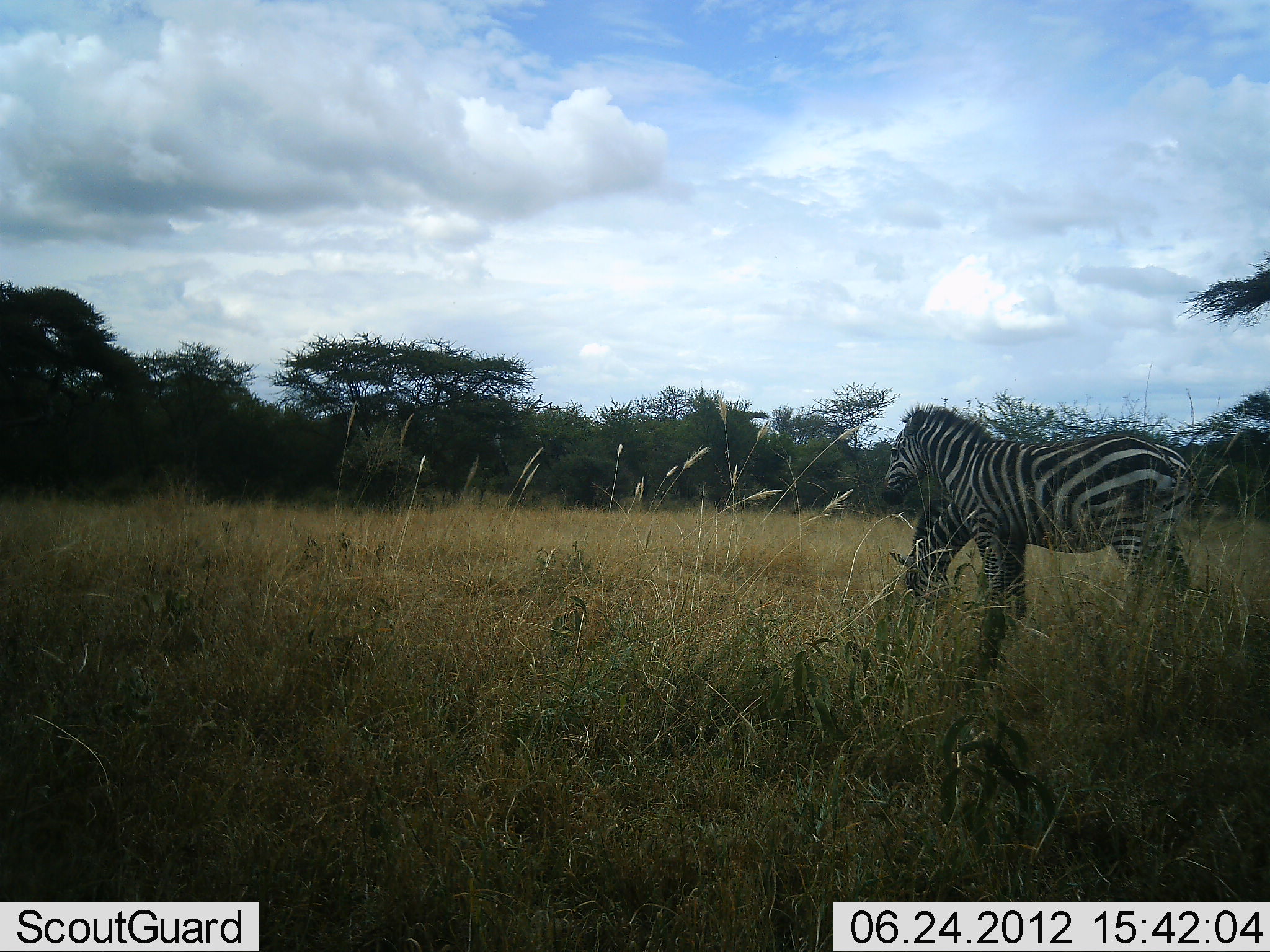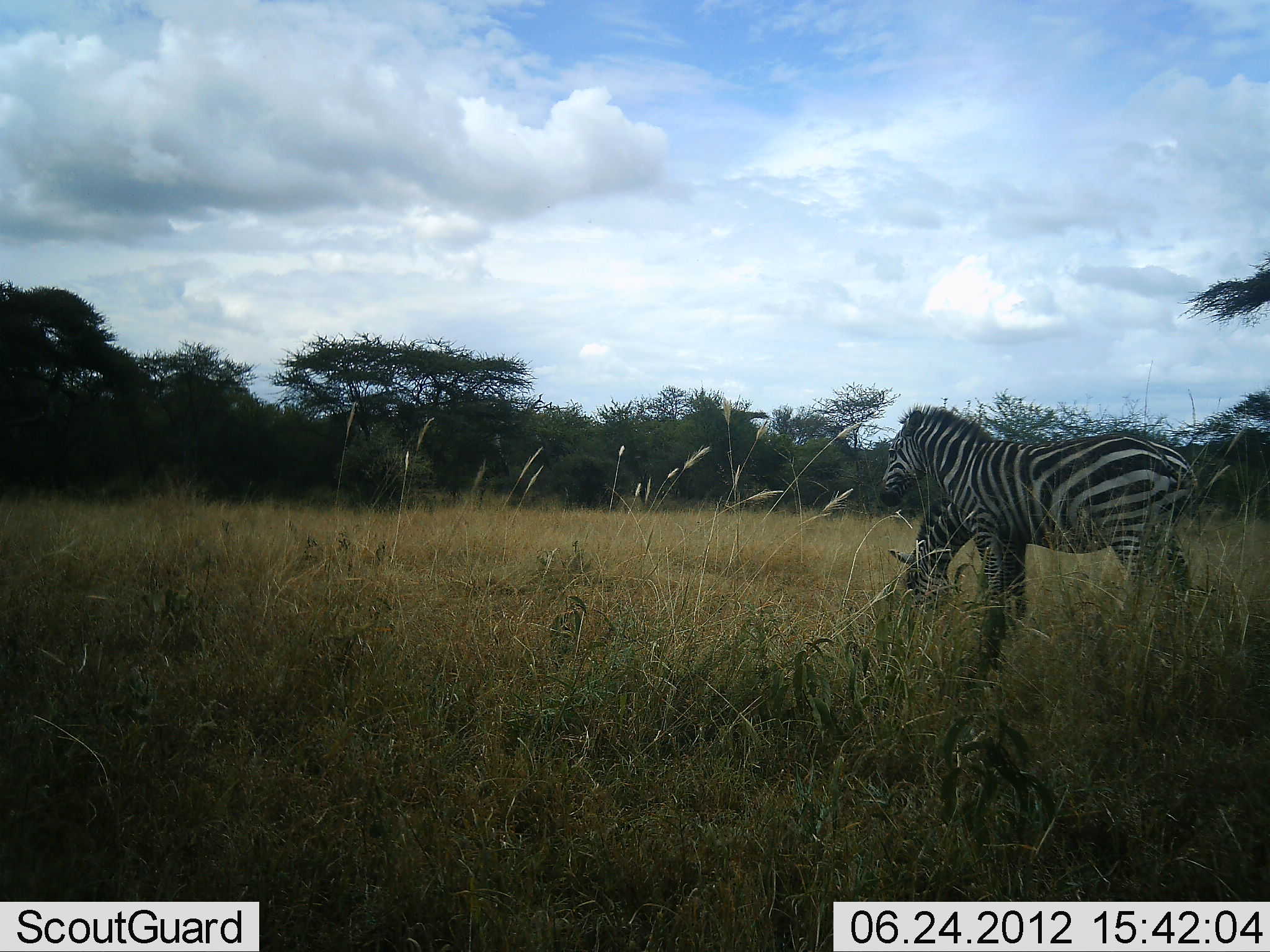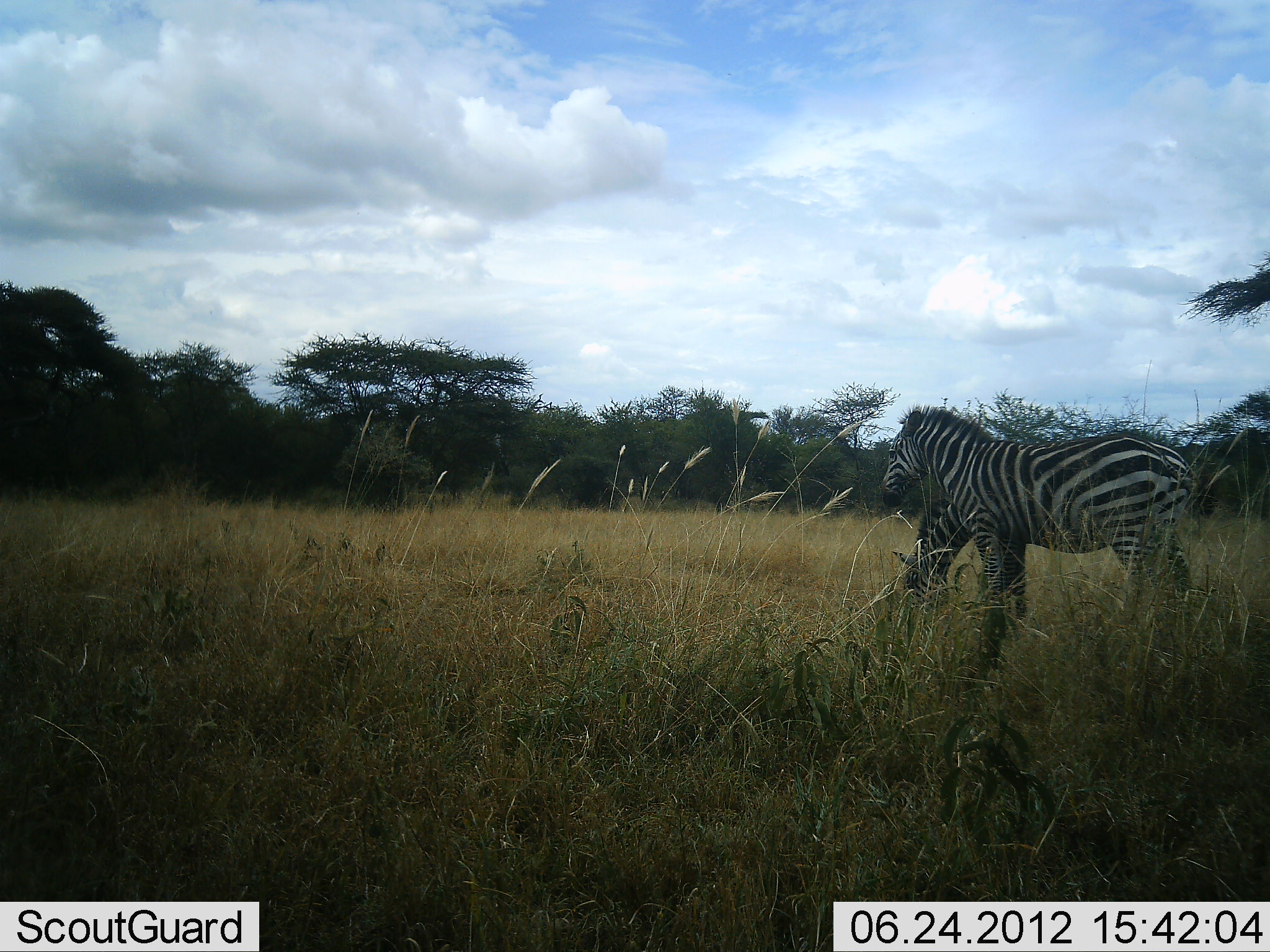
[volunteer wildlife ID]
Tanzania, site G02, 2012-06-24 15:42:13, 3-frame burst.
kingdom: Animalia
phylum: Chordata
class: Mammalia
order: Perissodactyla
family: Equidae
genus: Equus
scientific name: Equus quagga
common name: plains zebra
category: zebra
Zebra (plains zebra) (Equus quagga), count 2. Behavior (volunteer vote fractions): standing 90%, resting 0%, moving 0%, interacting 0%. Young present (vote fraction): 0%. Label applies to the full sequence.